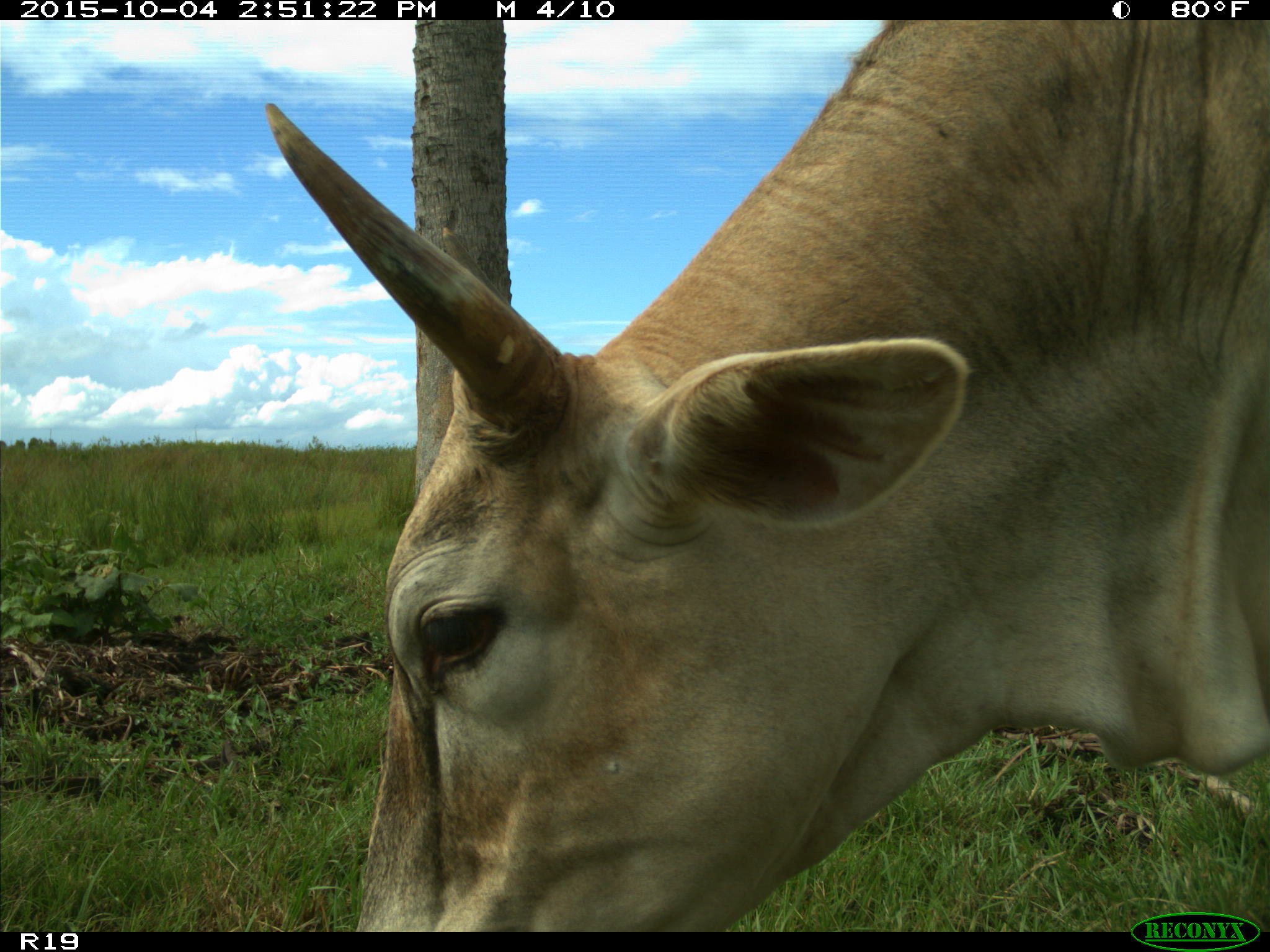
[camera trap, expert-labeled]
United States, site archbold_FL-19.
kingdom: Animalia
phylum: Chordata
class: Mammalia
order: Artiodactyla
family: Bovidae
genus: Bos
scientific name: Bos taurus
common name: domestic cow